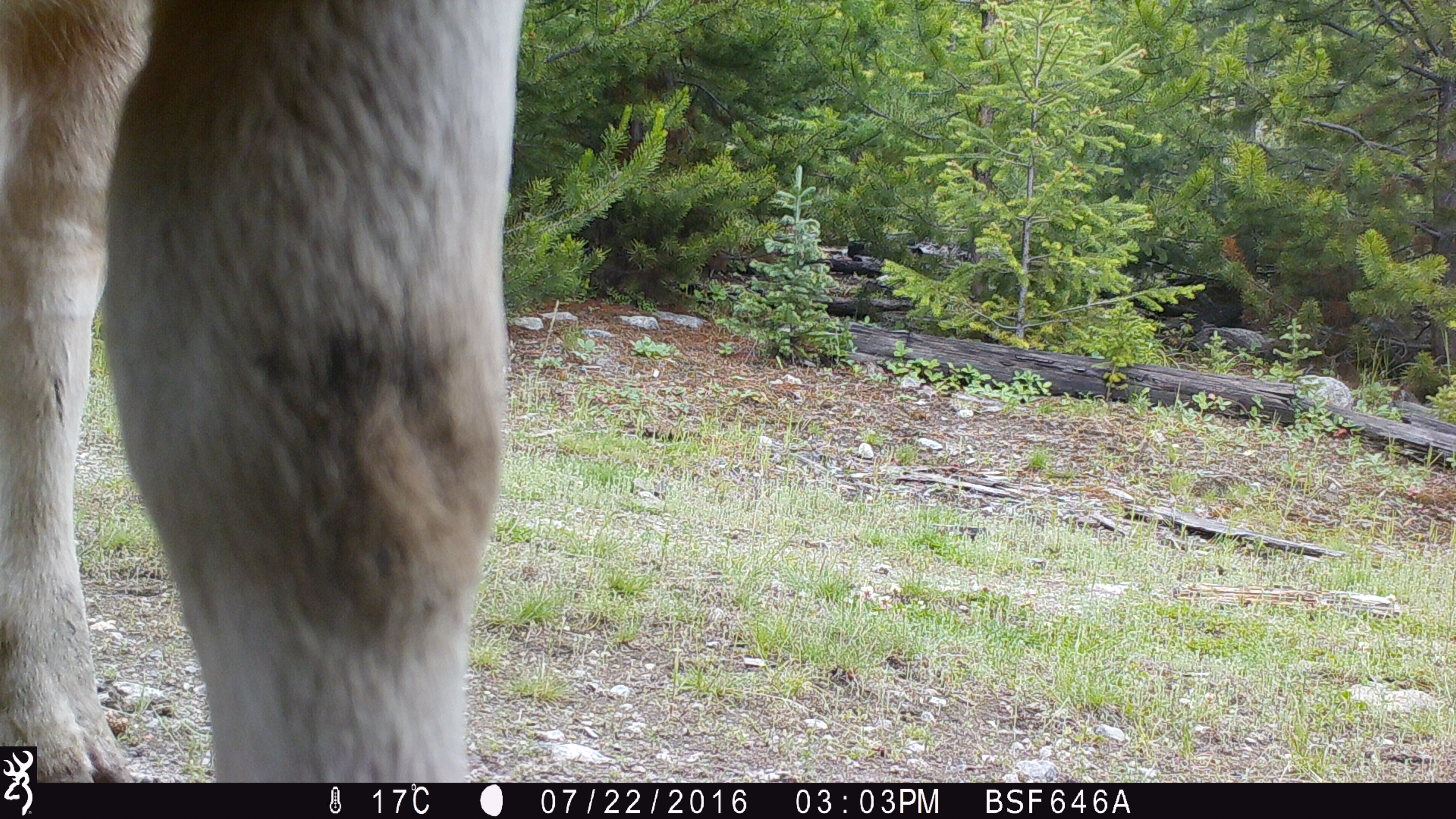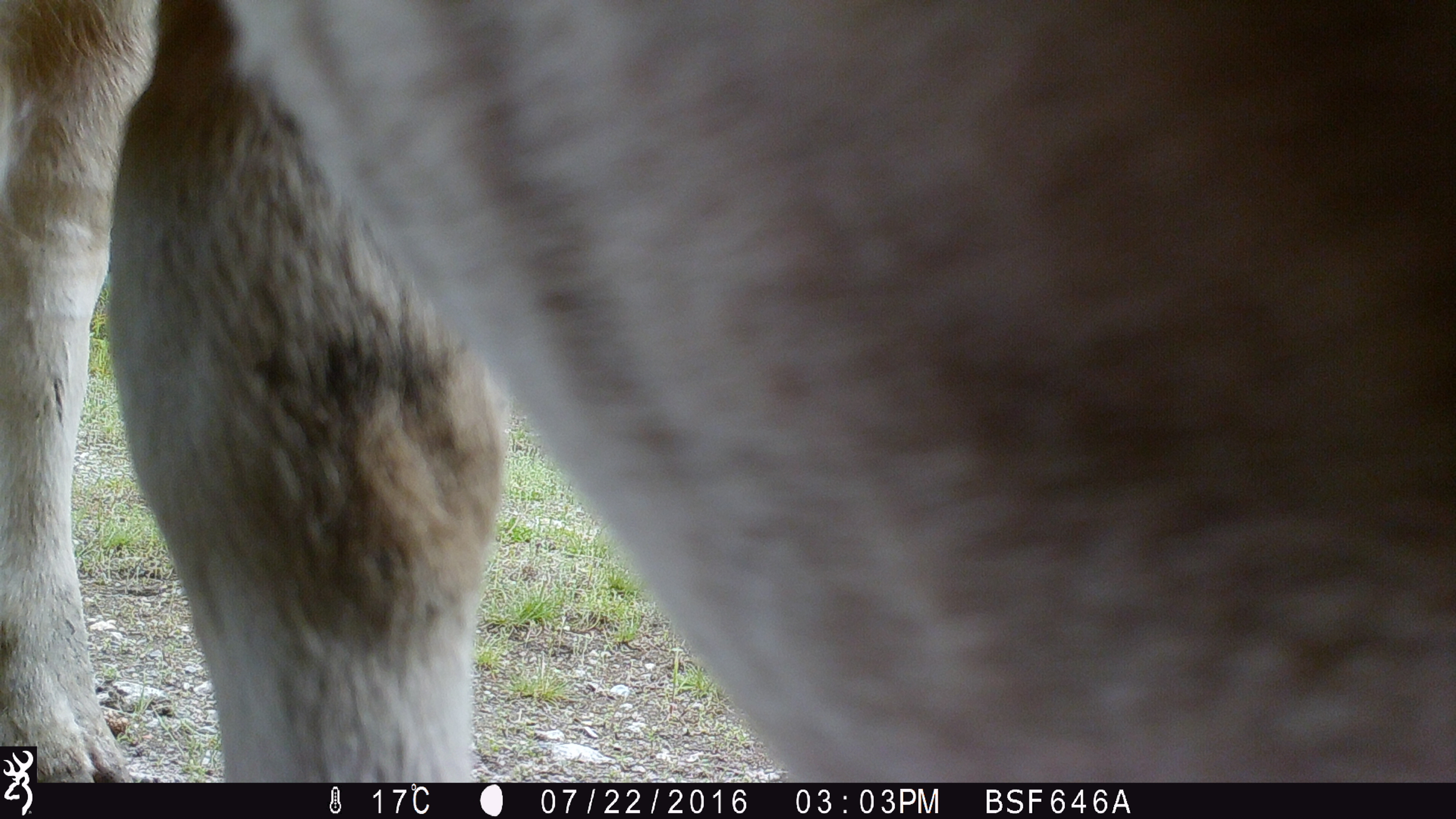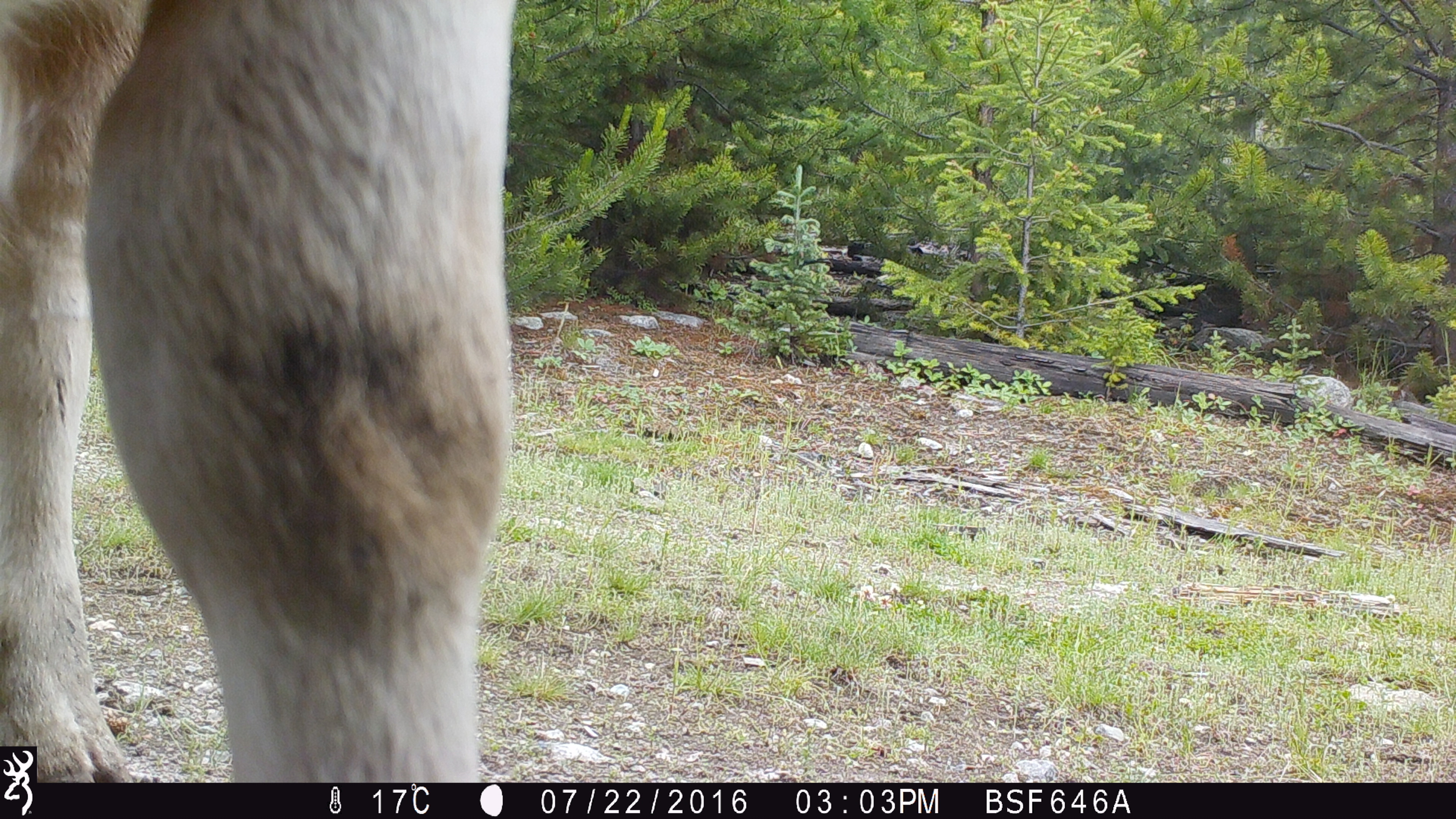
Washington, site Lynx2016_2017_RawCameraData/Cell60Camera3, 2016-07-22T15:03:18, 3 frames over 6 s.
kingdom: Animalia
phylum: Chordata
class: Mammalia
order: Artiodactyla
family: Bovidae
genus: Bos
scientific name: Bos taurus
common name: domestic cattle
Domestic cattle (Bos taurus). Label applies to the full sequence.